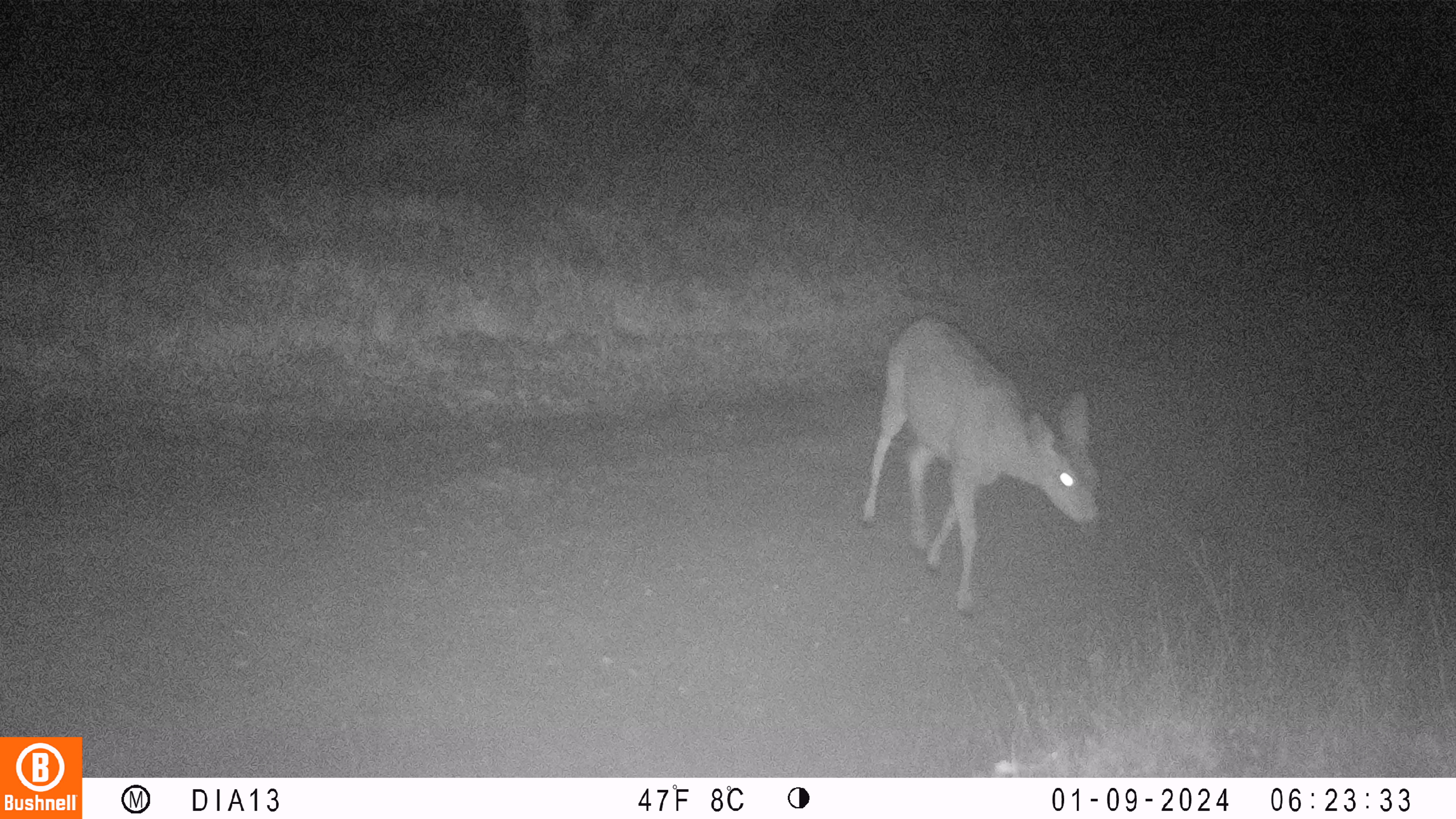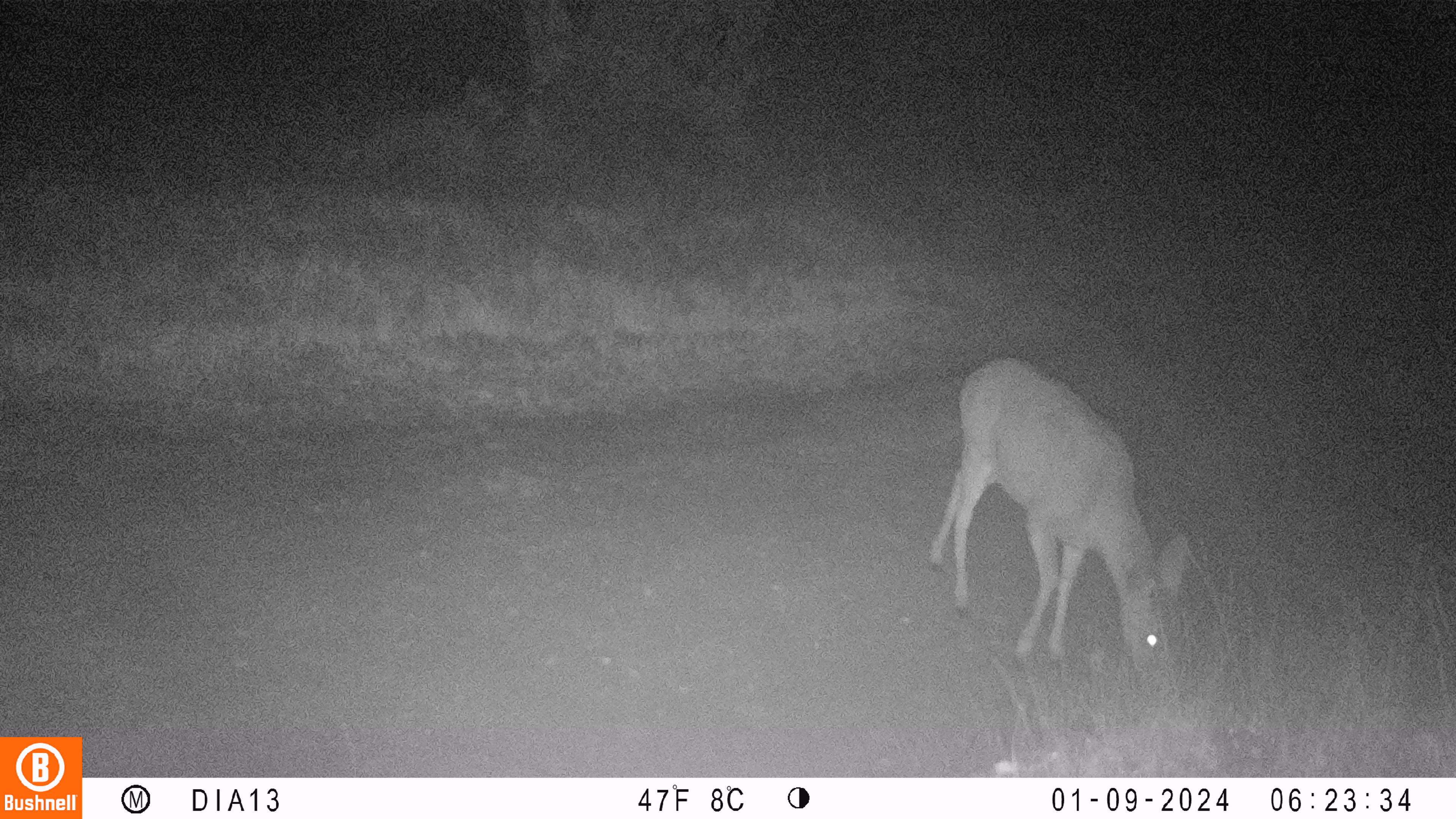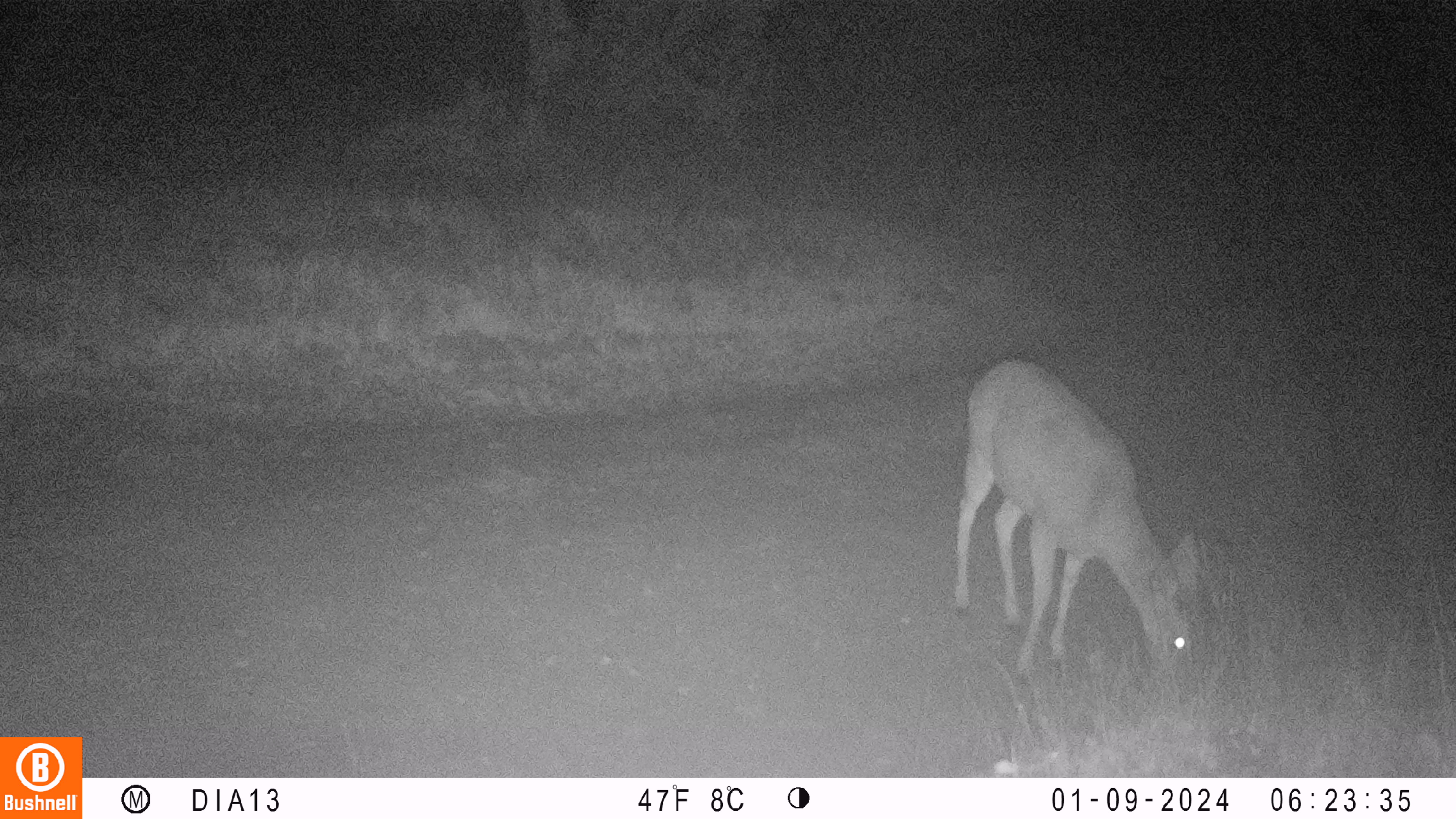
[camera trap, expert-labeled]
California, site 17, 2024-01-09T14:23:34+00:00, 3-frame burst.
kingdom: Animalia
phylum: Chordata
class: Mammalia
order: Artiodactyla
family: Cervidae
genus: Odocoileus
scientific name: Odocoileus hemionus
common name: mule deer